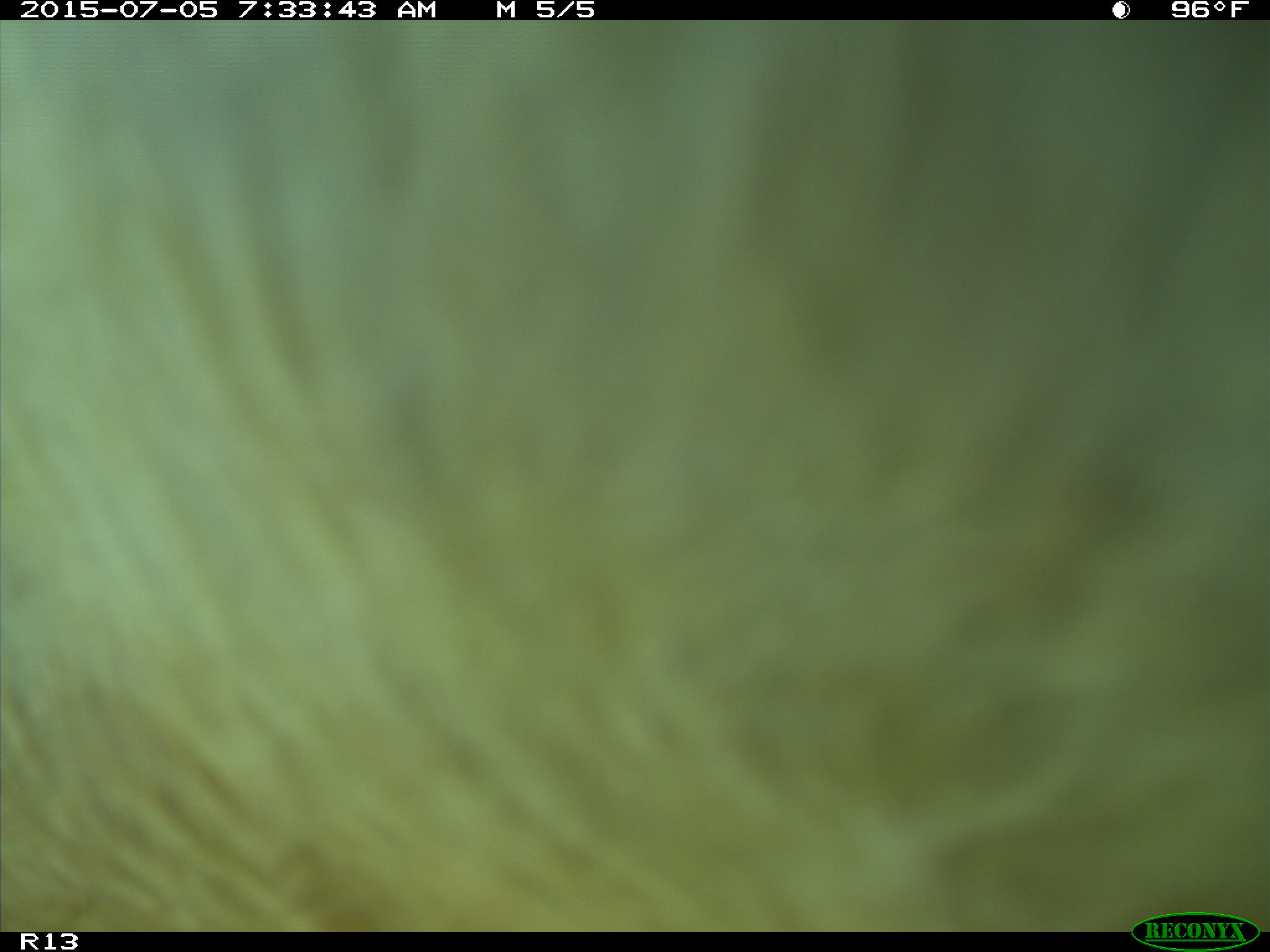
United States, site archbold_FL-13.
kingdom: Animalia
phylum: Chordata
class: Mammalia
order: Artiodactyla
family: Bovidae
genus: Bos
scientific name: Bos taurus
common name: domestic cow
Bos taurus (domestic cow).